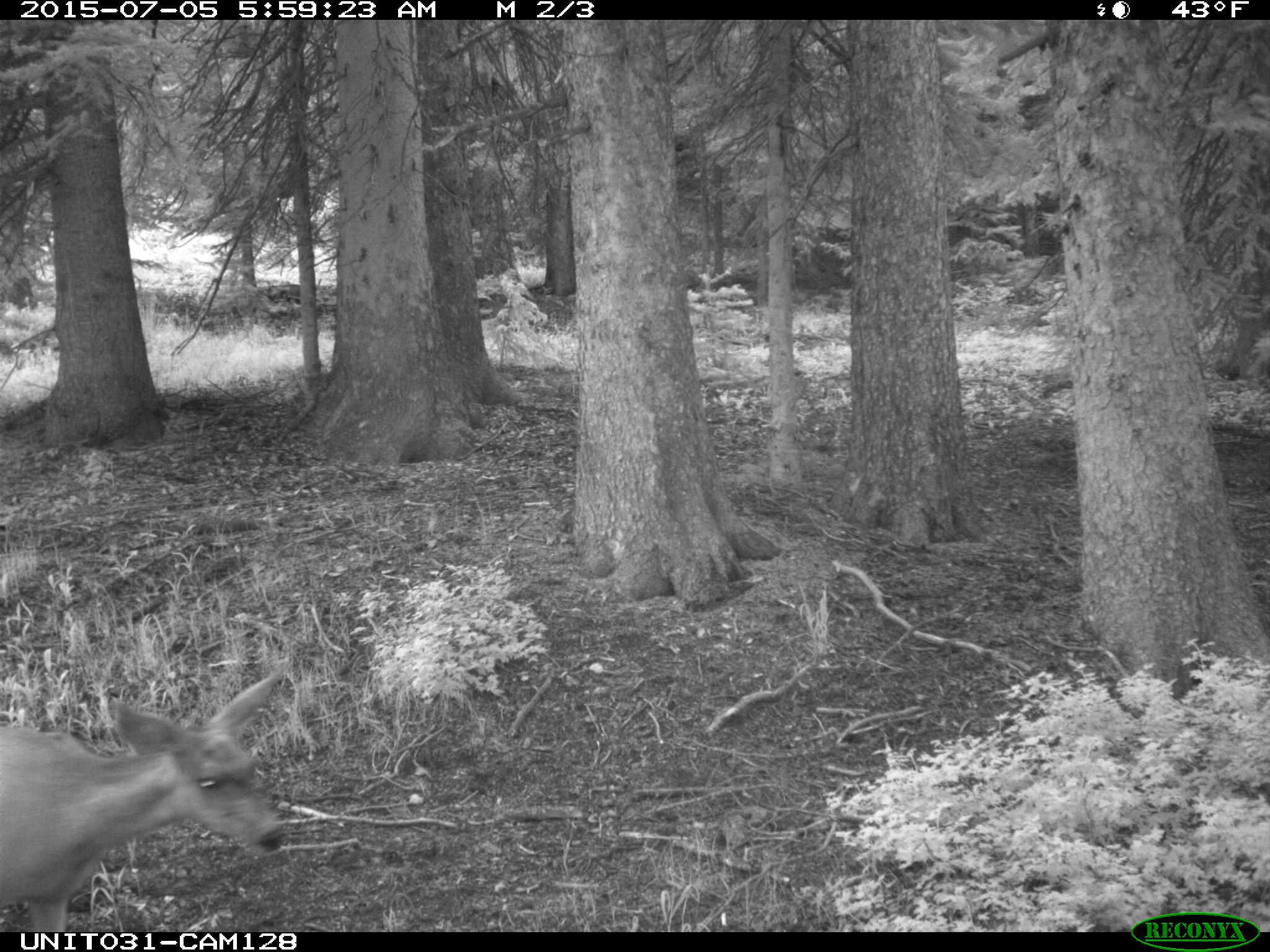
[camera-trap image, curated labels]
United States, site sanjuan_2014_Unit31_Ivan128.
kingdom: Animalia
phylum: Chordata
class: Mammalia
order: Artiodactyla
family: Cervidae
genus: Odocoileus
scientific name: Odocoileus hemionus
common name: mule deer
Odocoileus hemionus (mule deer).